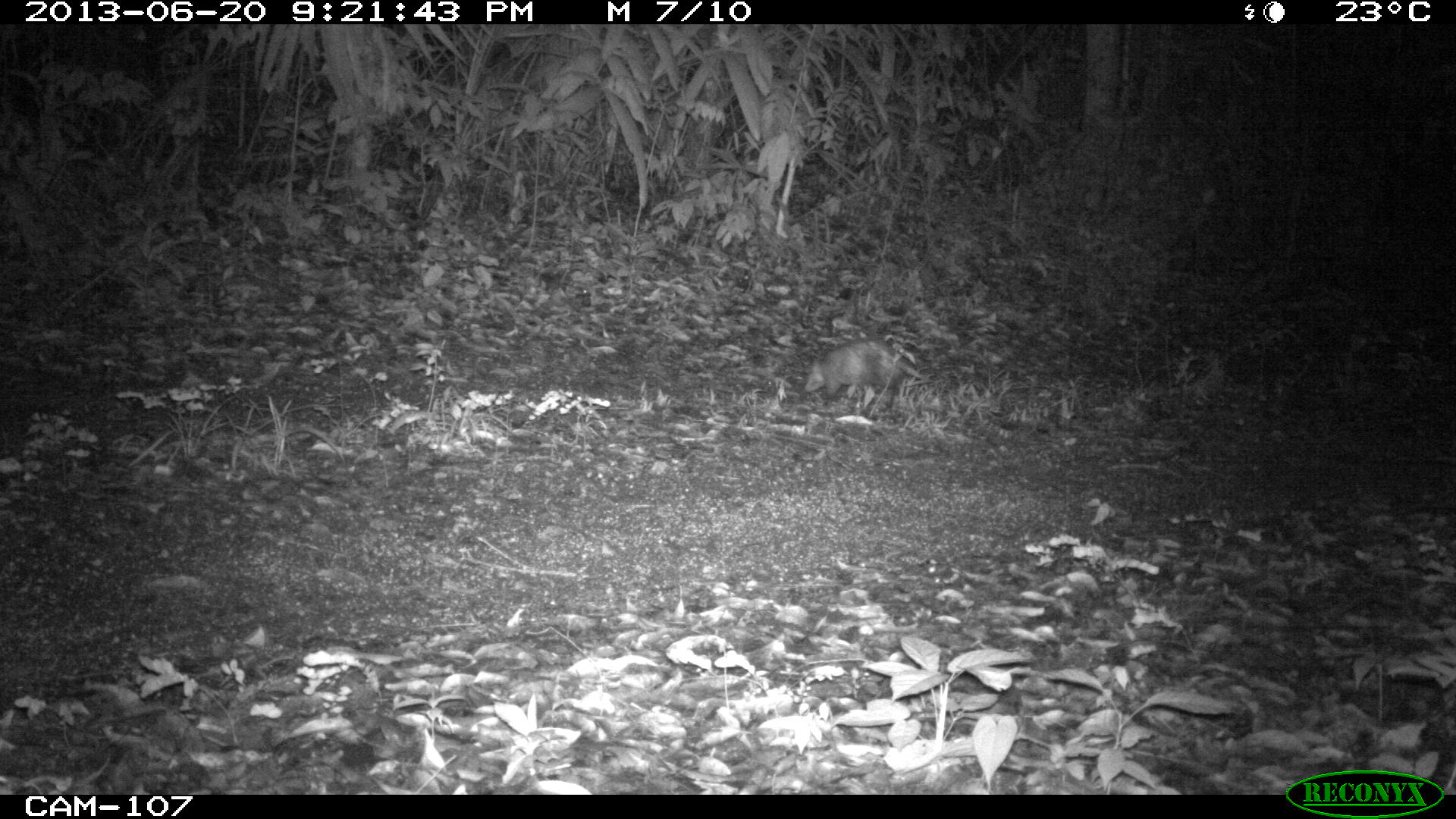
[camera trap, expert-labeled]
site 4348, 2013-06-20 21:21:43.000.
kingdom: Animalia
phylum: Chordata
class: Mammalia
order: Didelphimorphia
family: Didelphidae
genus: Didelphis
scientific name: Didelphis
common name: american opossums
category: didelphis sp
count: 1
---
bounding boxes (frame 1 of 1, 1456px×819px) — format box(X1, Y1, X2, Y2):
didelphis sp: box(804, 338, 926, 410)